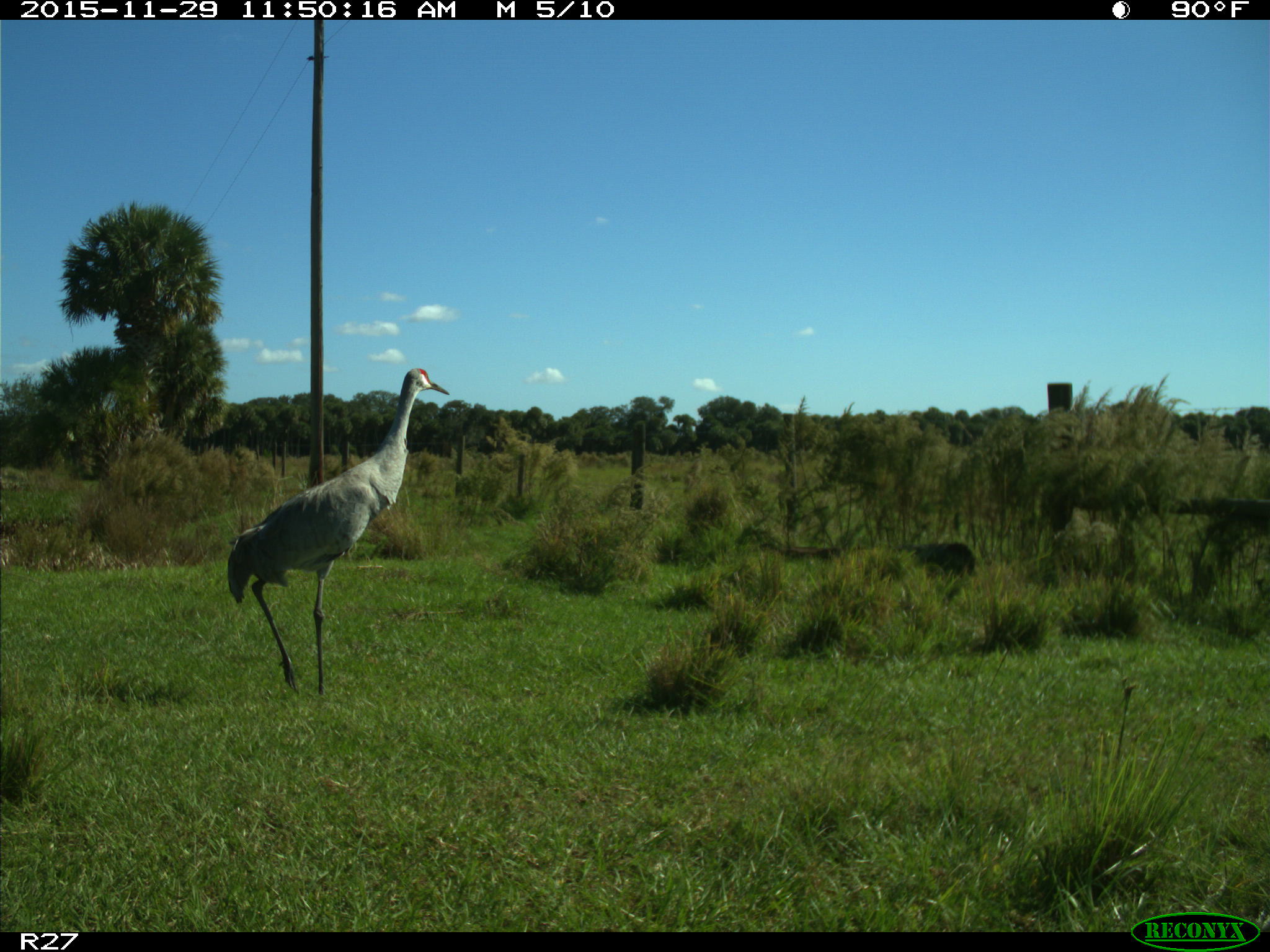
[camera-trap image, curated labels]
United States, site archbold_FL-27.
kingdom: Animalia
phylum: Chordata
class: Aves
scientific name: Aves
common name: birds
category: unidentified bird